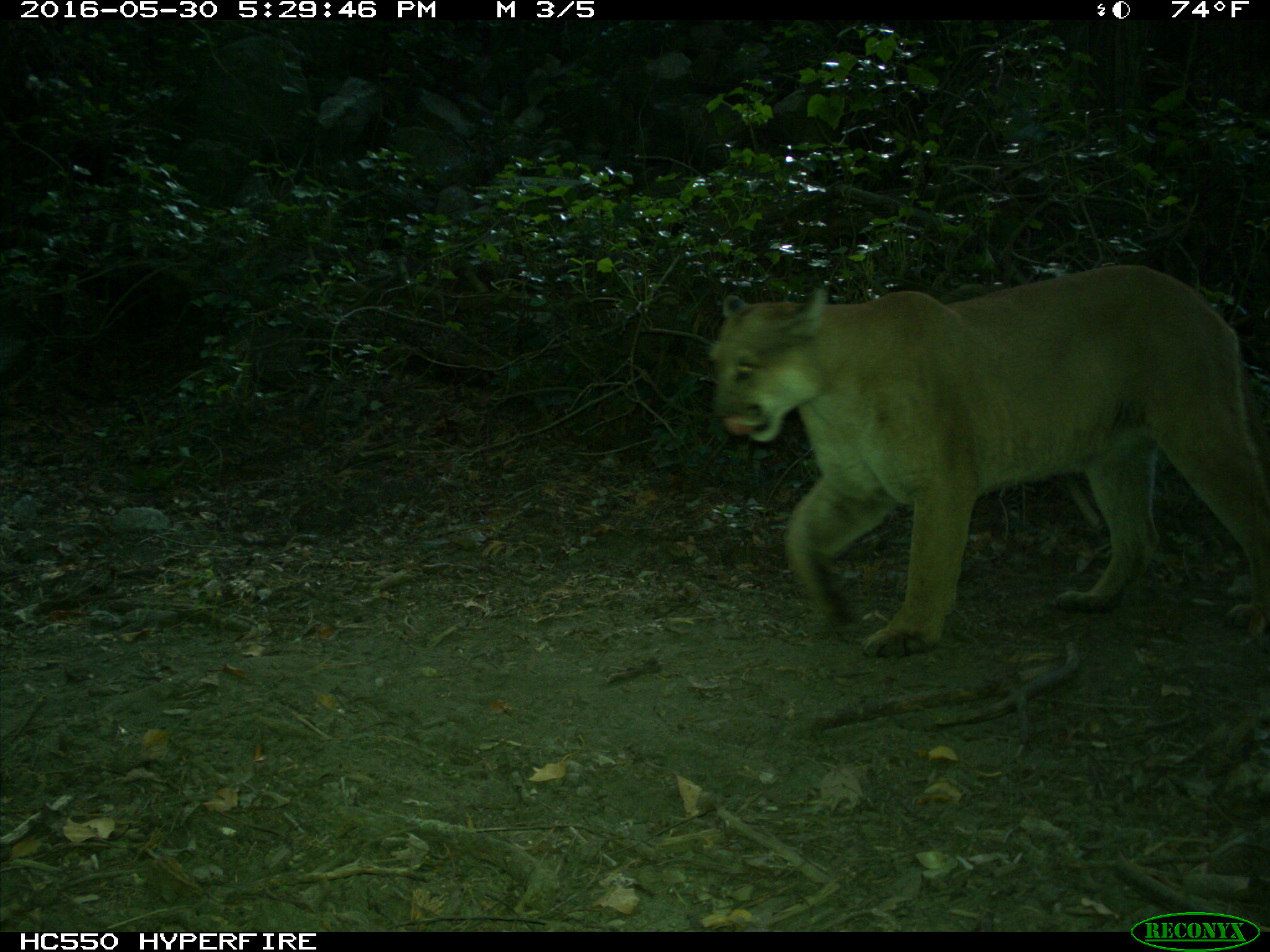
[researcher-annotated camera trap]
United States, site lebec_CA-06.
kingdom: Animalia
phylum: Chordata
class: Mammalia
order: Carnivora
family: Felidae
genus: Puma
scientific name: Puma concolor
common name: mountain lion